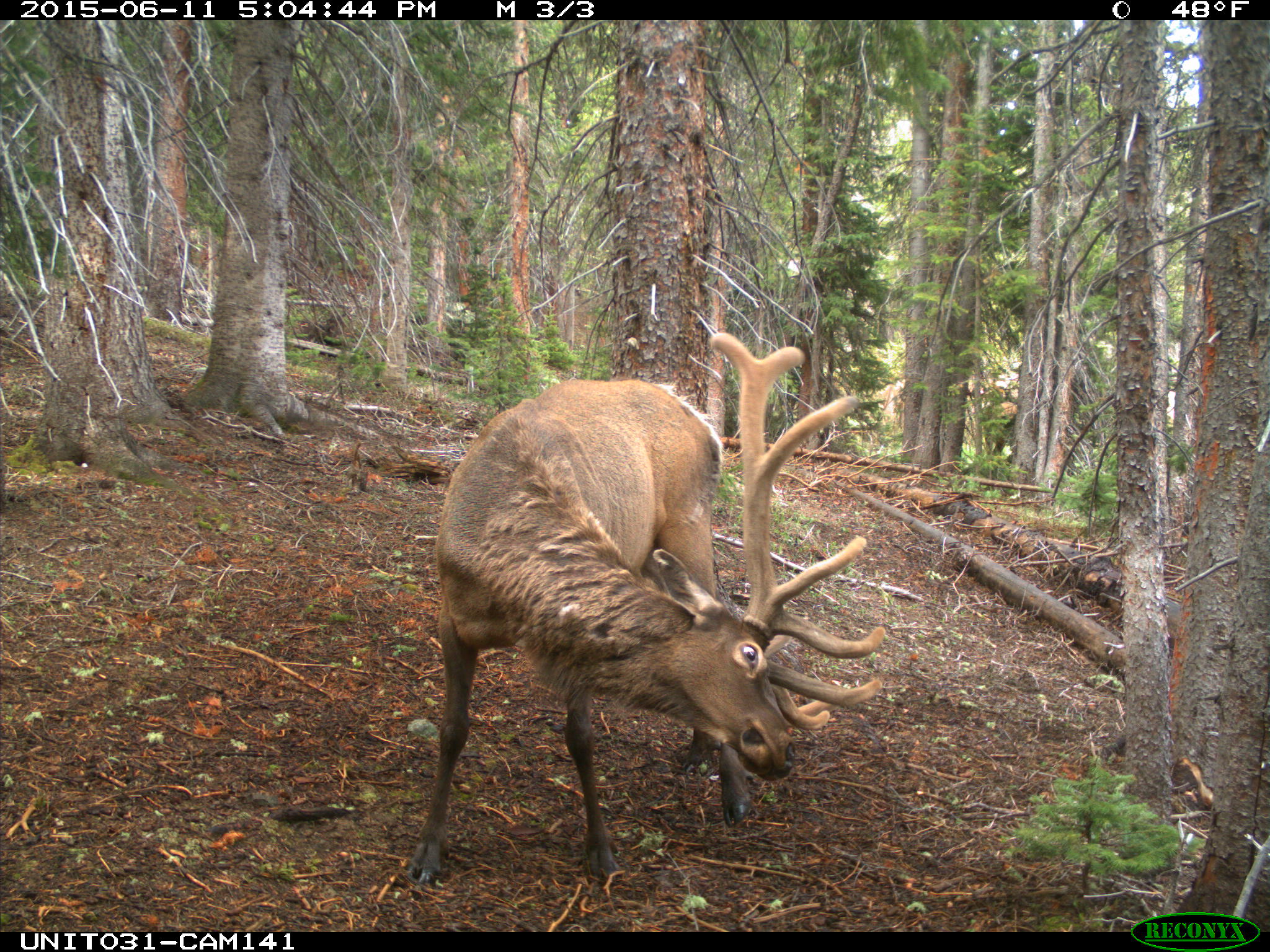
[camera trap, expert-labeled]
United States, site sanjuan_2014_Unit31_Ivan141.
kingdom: Animalia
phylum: Chordata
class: Mammalia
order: Artiodactyla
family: Cervidae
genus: Cervus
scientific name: Cervus elaphus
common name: red deer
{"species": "Cervus elaphus (red deer)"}